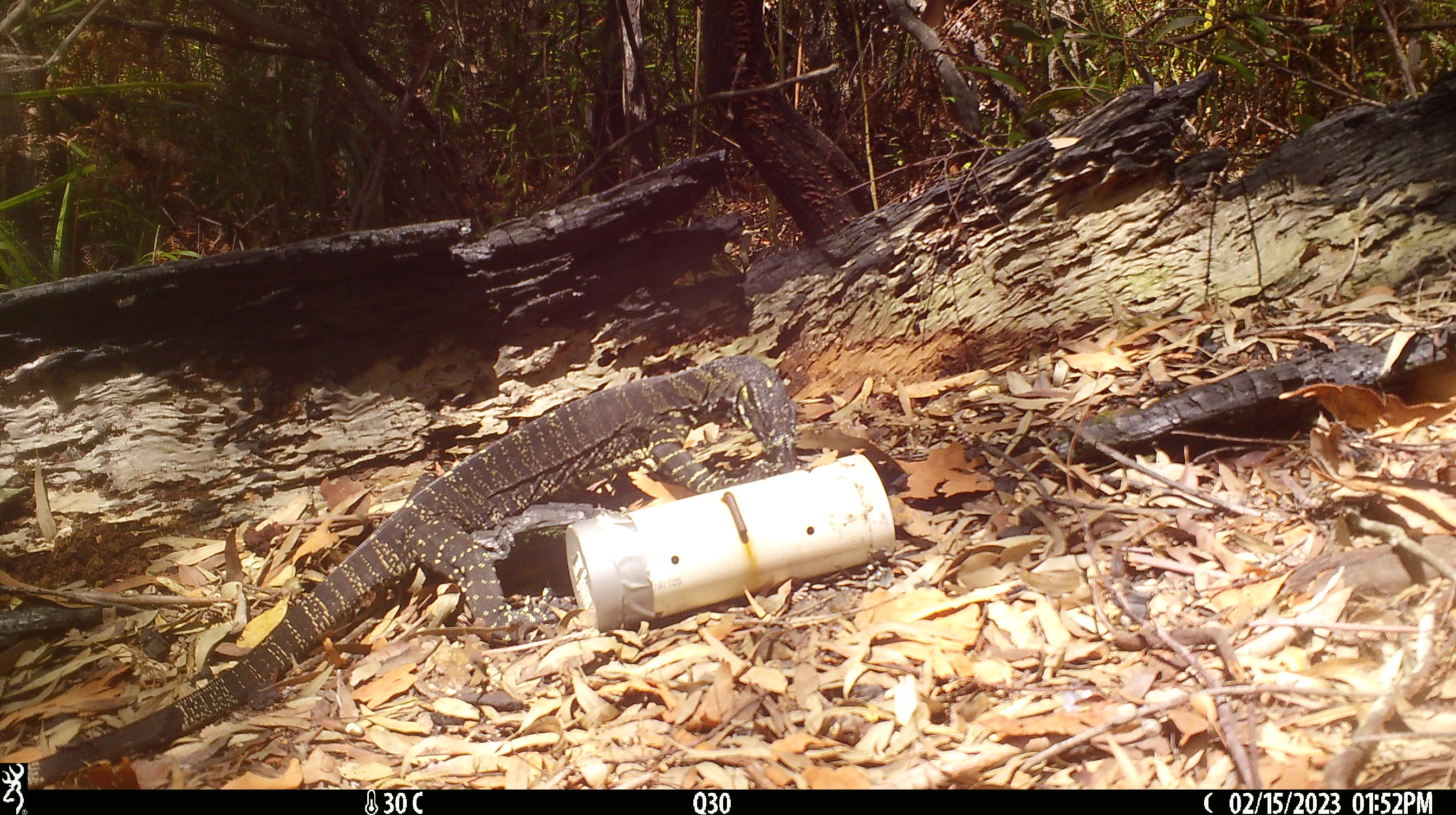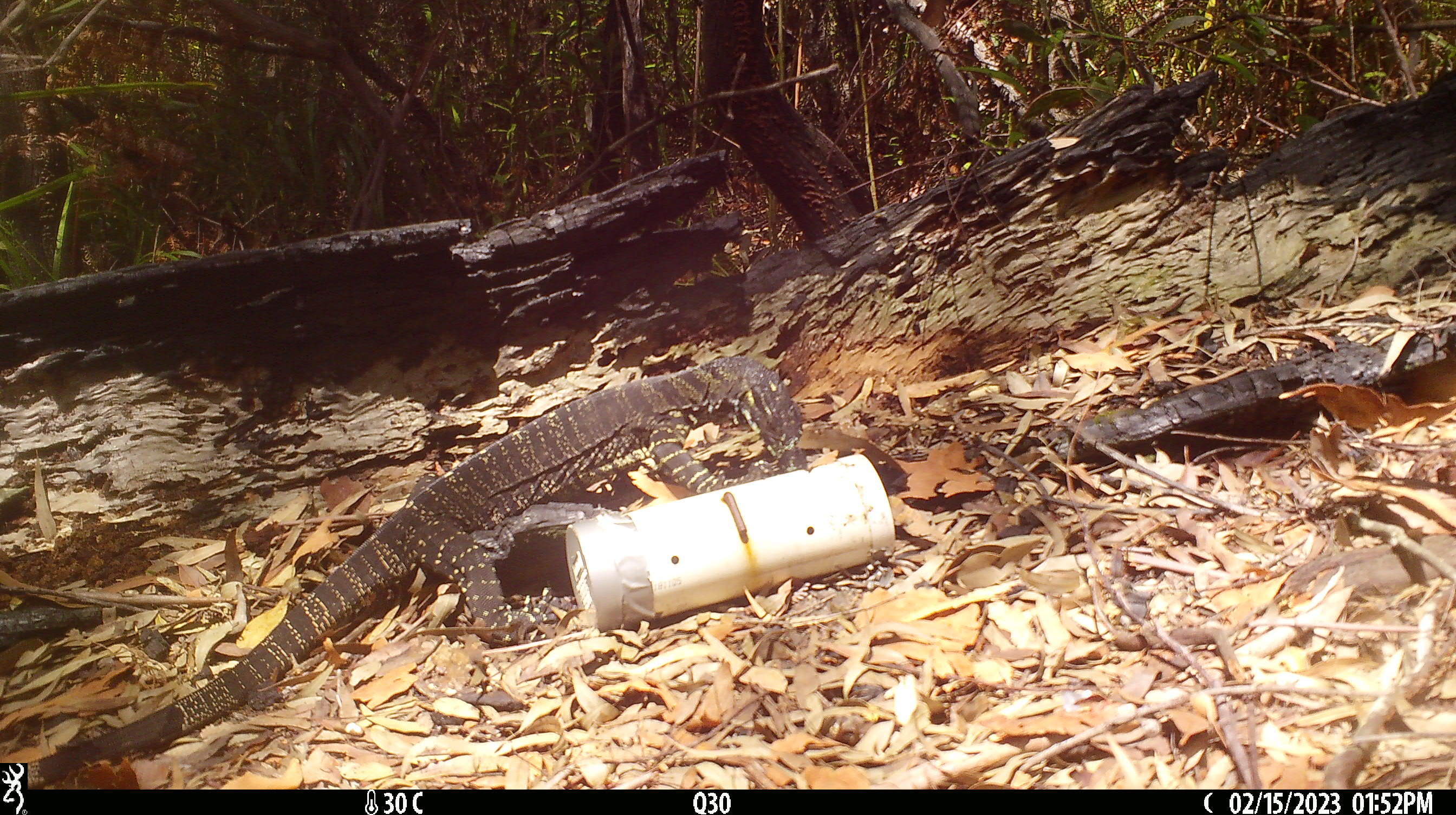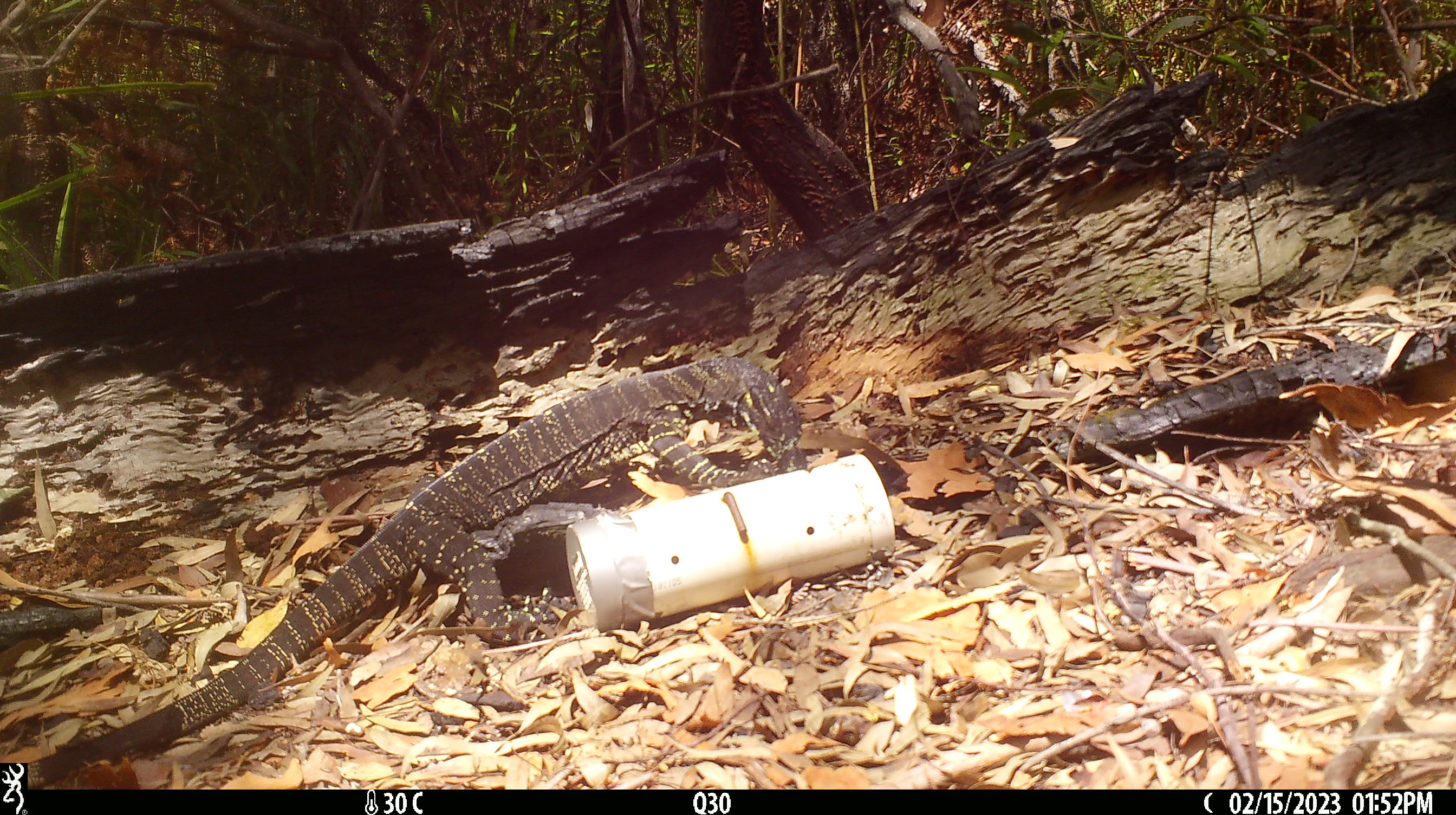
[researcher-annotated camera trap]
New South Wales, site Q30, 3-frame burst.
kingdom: Animalia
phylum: Chordata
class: Reptilia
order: Squamata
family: Varanidae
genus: Varanus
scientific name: Varanus varius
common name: lace monitor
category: goanna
Goanna (lace monitor) (Varanus varius).